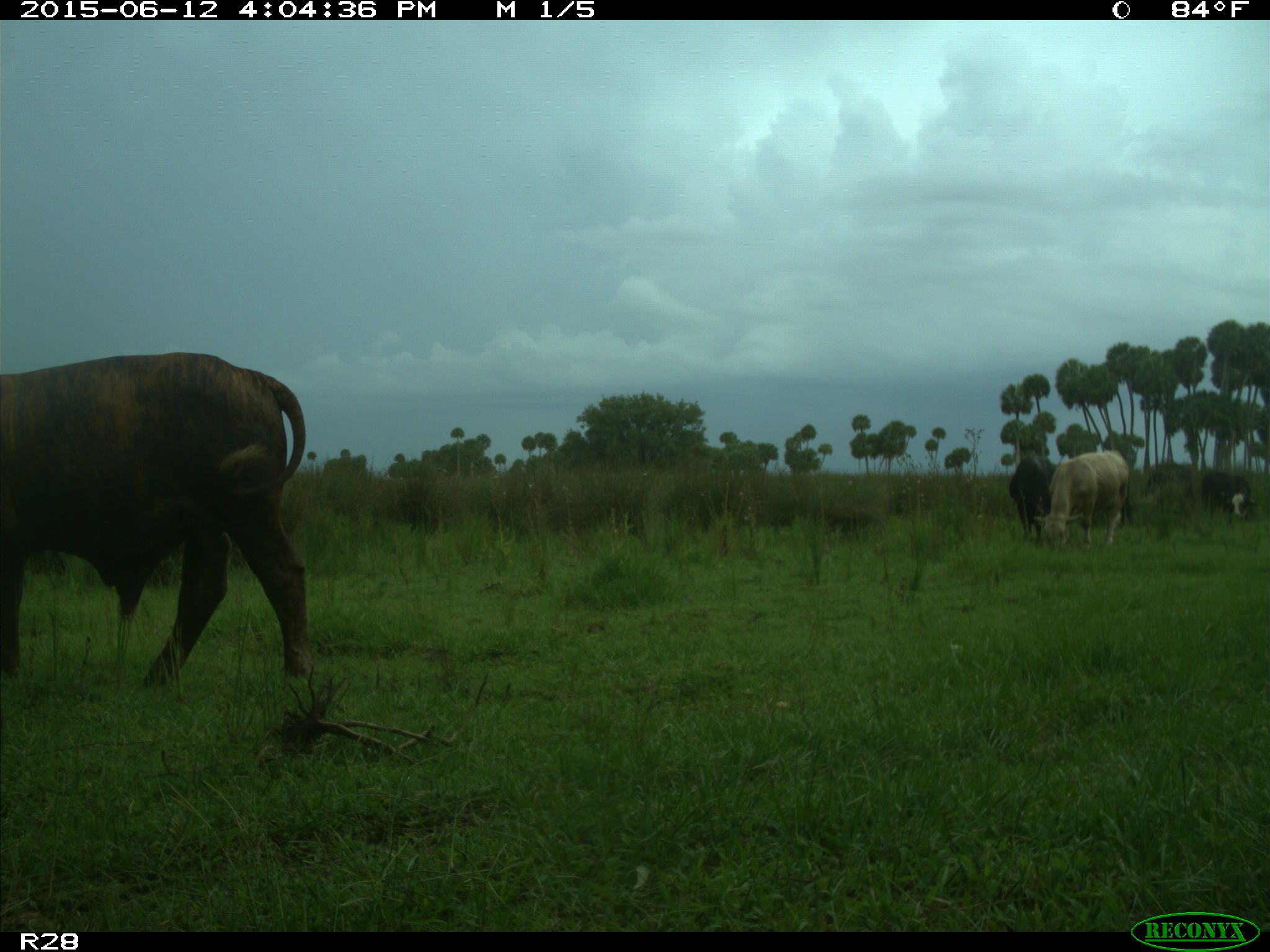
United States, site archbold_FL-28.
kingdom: Animalia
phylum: Chordata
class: Mammalia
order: Artiodactyla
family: Bovidae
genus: Bos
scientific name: Bos taurus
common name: domestic cow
Bos taurus (domestic cow).